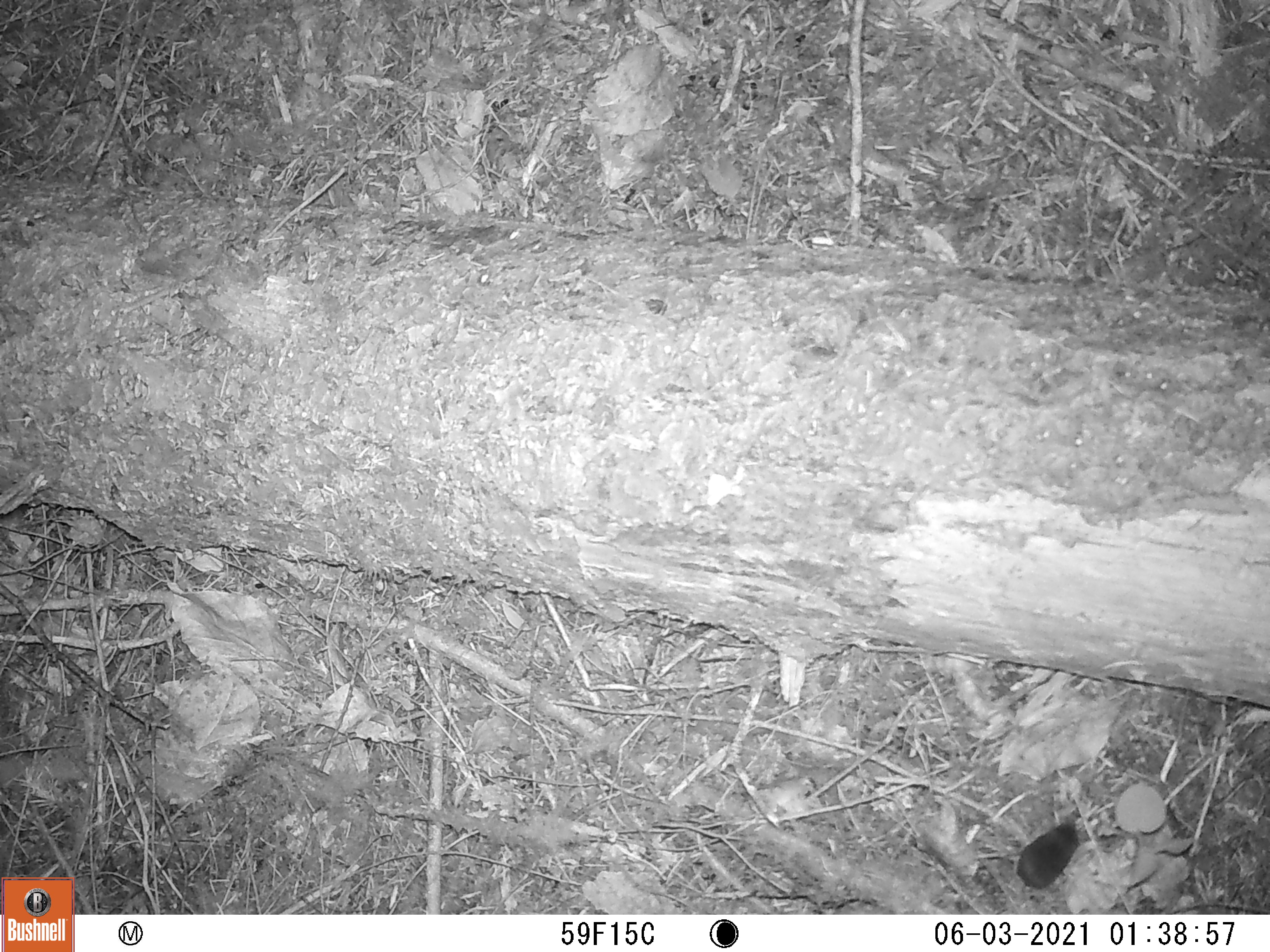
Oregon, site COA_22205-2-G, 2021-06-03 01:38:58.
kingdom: Animalia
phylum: Chordata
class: Mammalia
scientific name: Mammalia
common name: small mammal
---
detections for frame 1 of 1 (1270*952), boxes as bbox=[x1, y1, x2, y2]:
small mammal: bbox=[959, 798, 1128, 912]